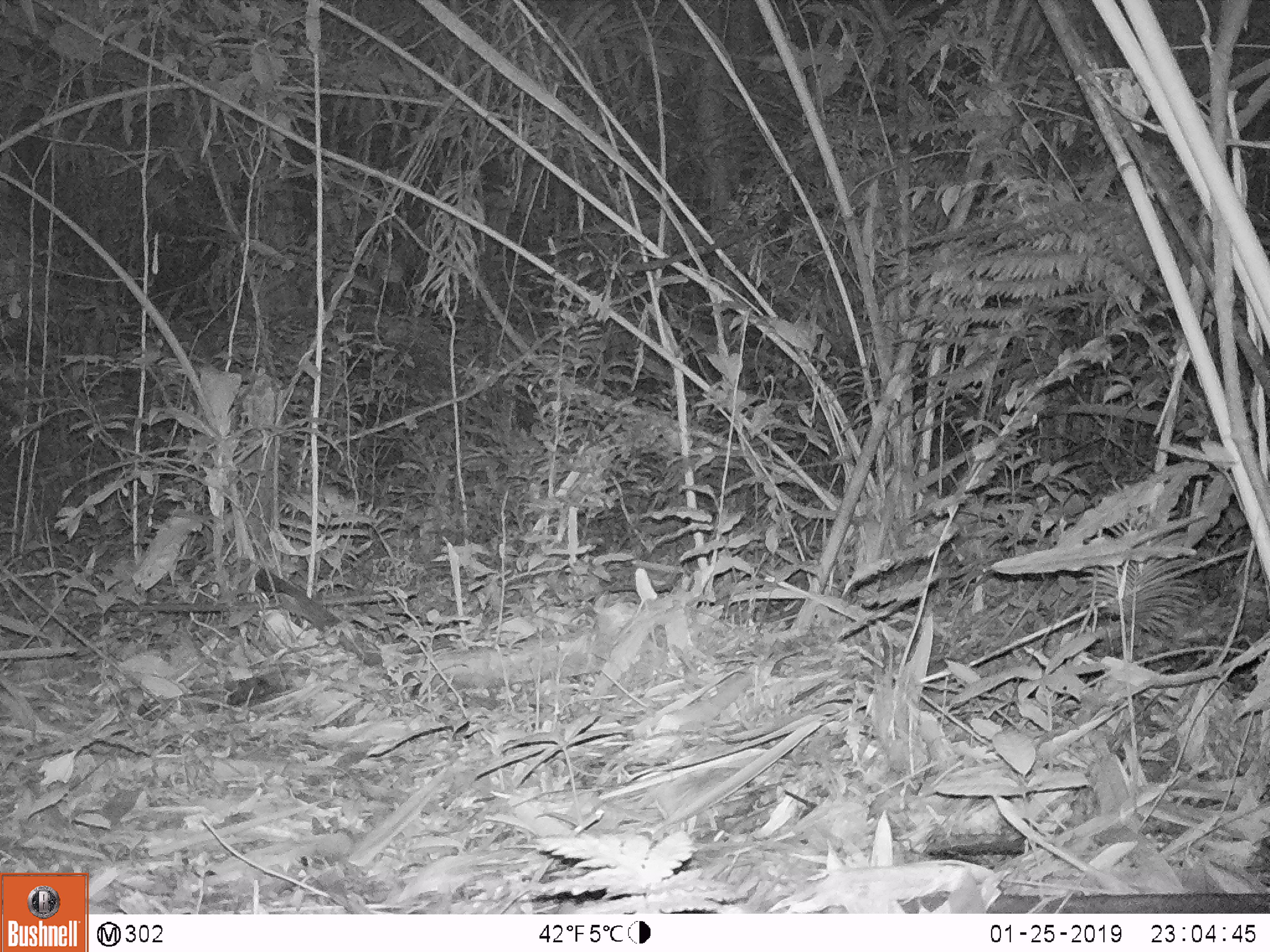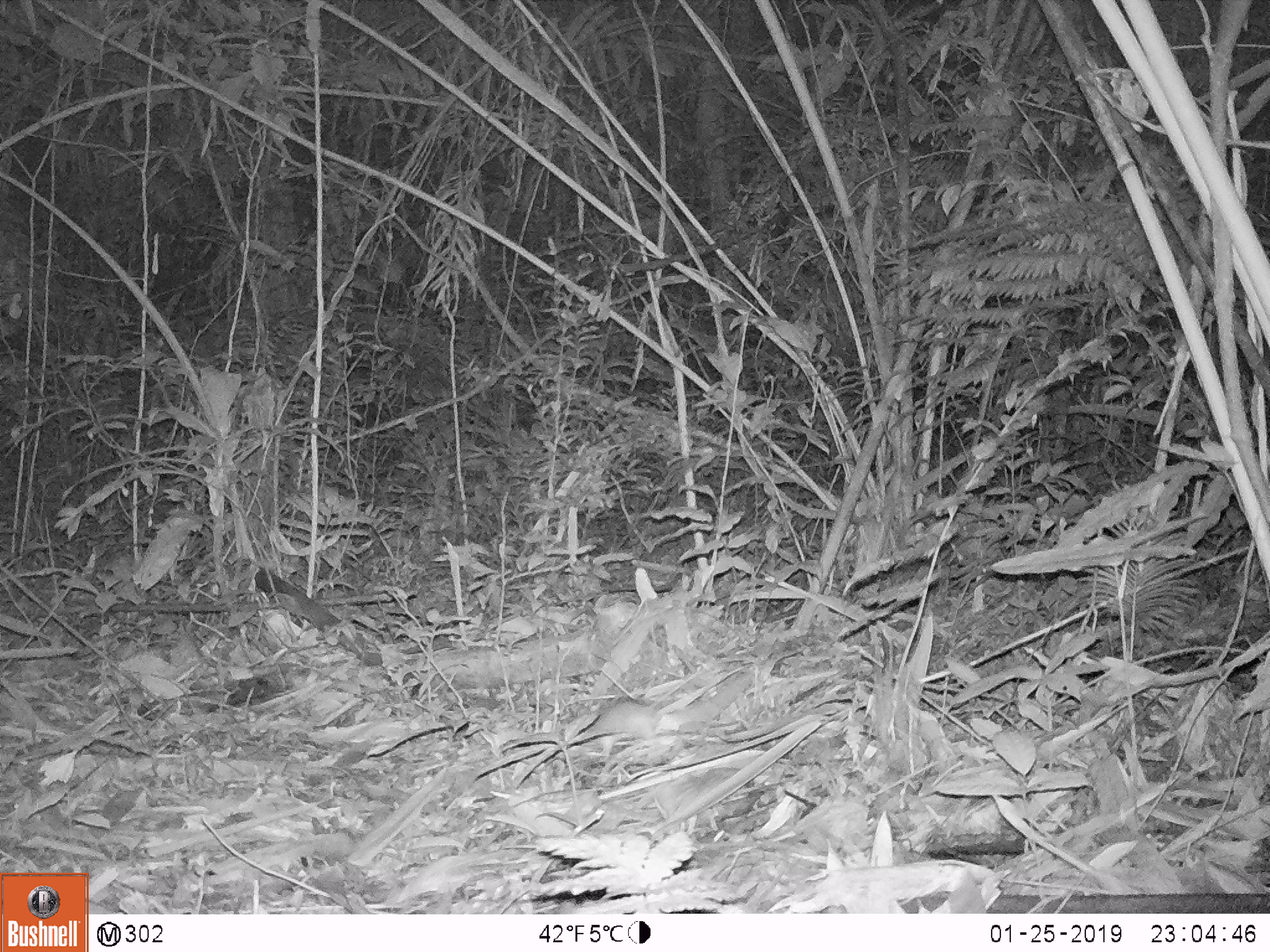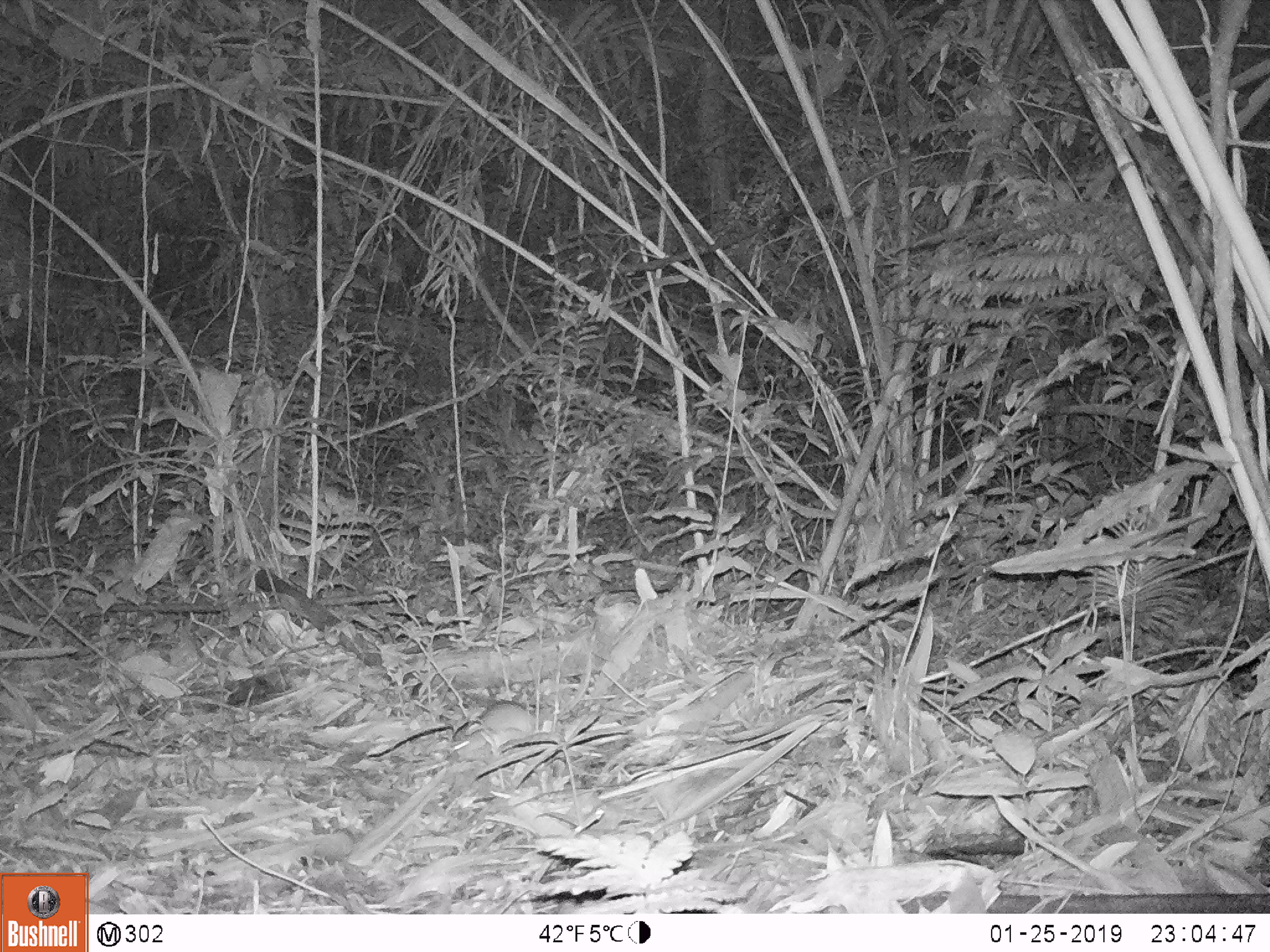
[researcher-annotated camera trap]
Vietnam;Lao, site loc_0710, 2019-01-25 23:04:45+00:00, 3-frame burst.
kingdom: Animalia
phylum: Chordata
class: Mammalia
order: Rodentia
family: Muridae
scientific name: Muridae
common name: old-world mice and rats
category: unidentified murid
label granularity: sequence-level